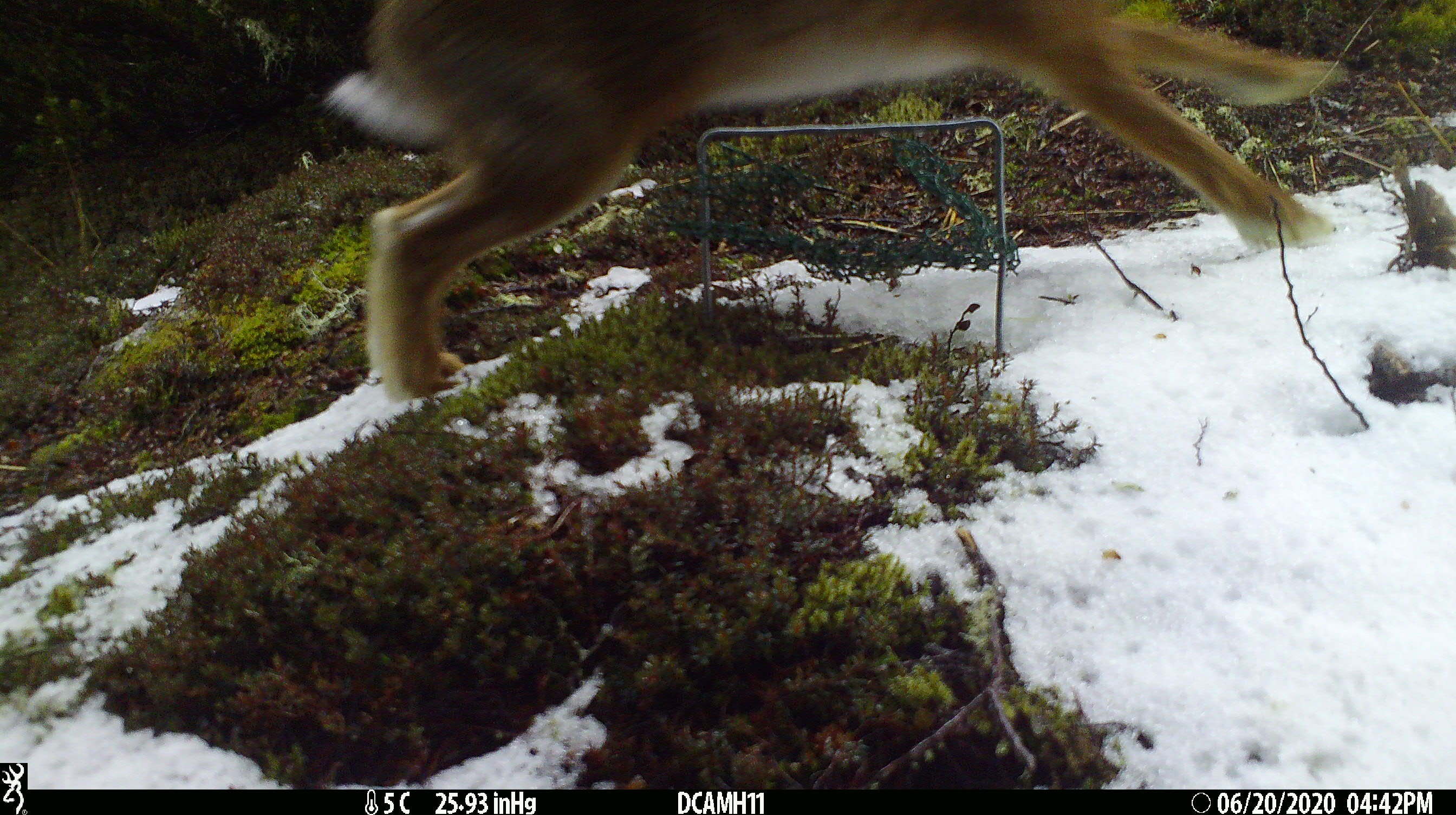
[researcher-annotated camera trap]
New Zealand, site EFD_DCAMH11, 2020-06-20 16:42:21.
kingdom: Animalia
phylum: Chordata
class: Mammalia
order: Lagomorpha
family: Leporidae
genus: Lepus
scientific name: Lepus europaeus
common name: brown hare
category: hare